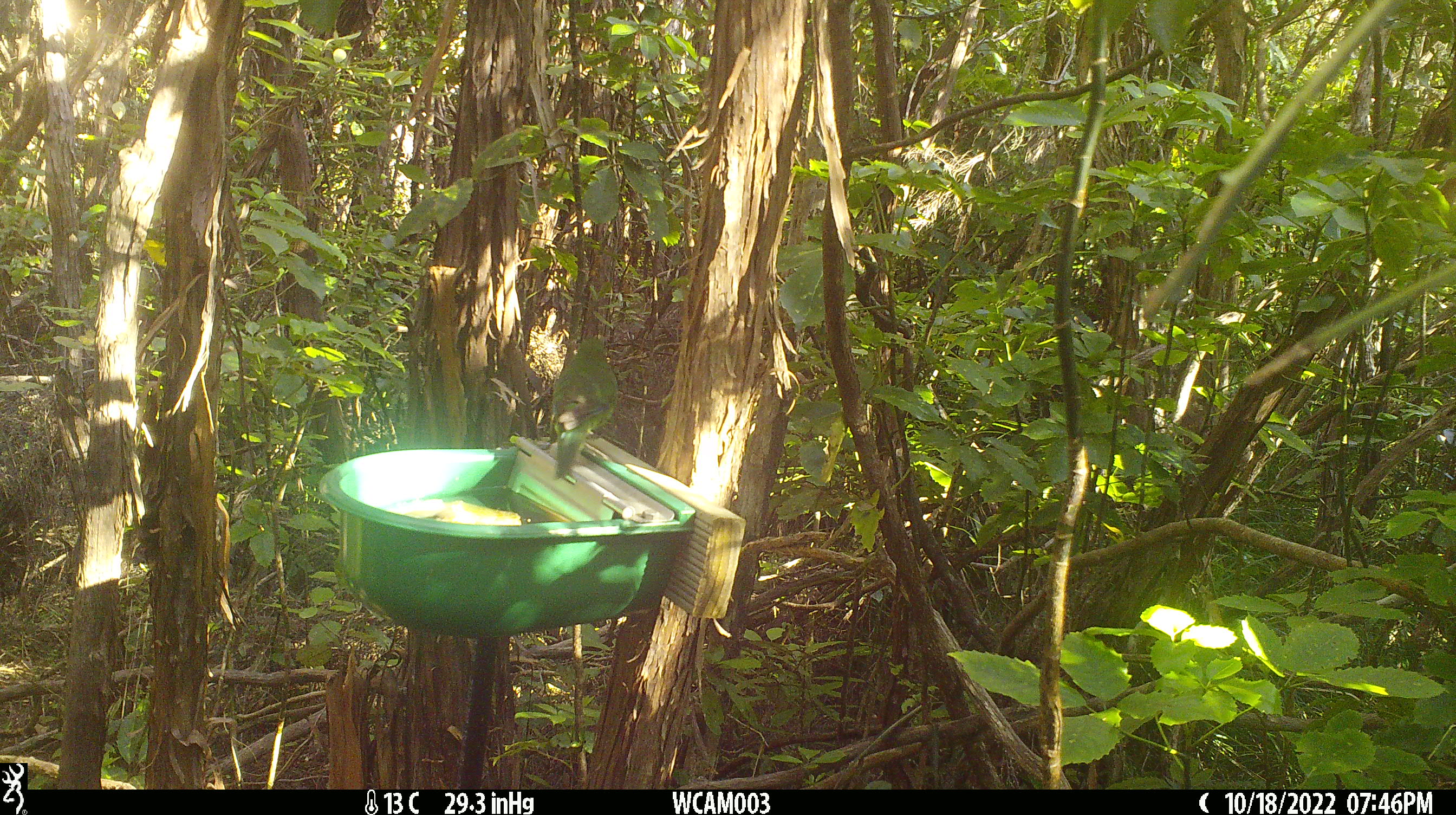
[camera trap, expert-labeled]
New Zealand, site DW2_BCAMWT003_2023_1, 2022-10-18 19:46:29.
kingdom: Animalia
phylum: Chordata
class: Aves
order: Psittaciformes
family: Psittaculidae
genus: Cyanoramphus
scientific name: Cyanoramphus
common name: parakeet